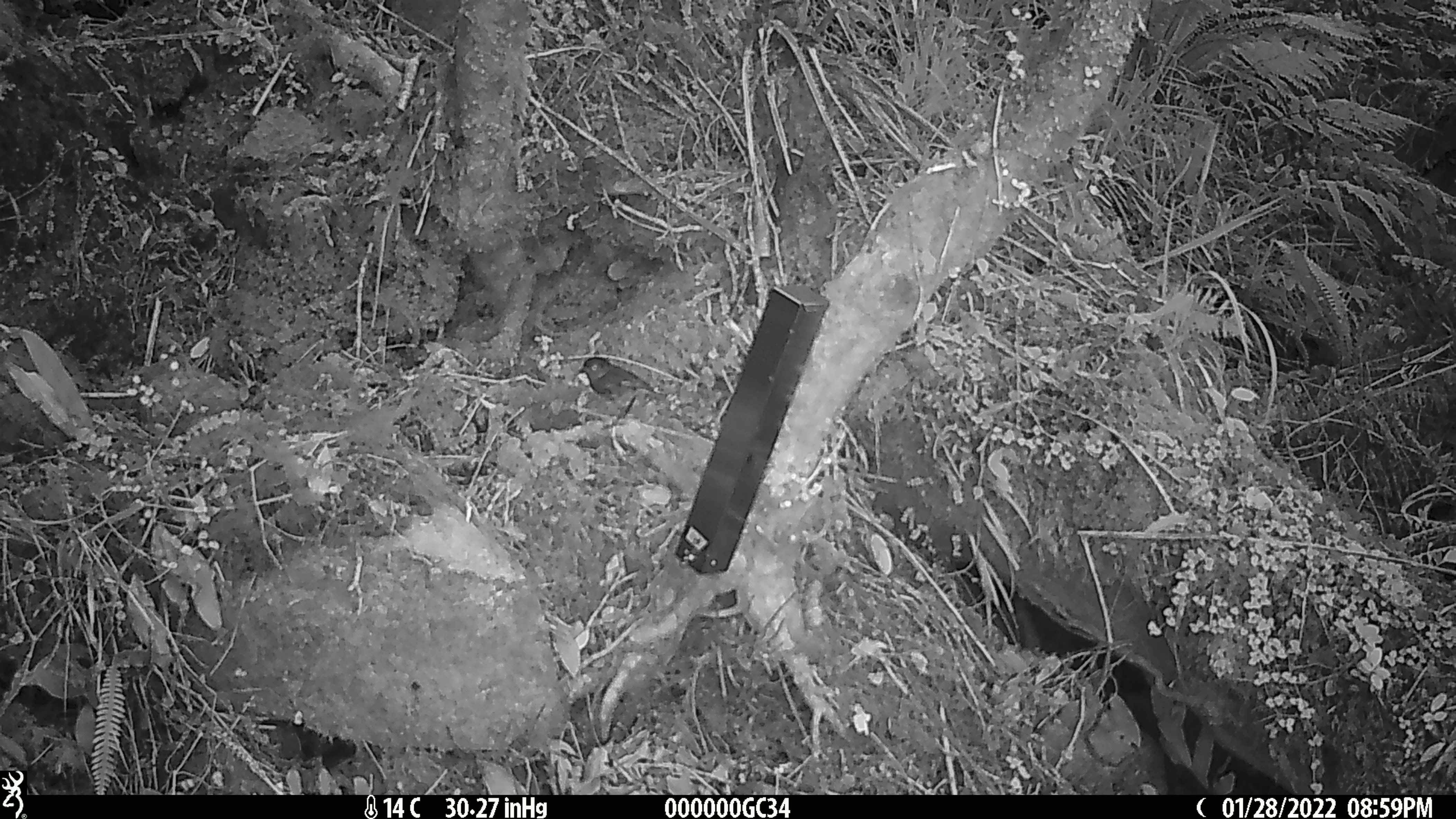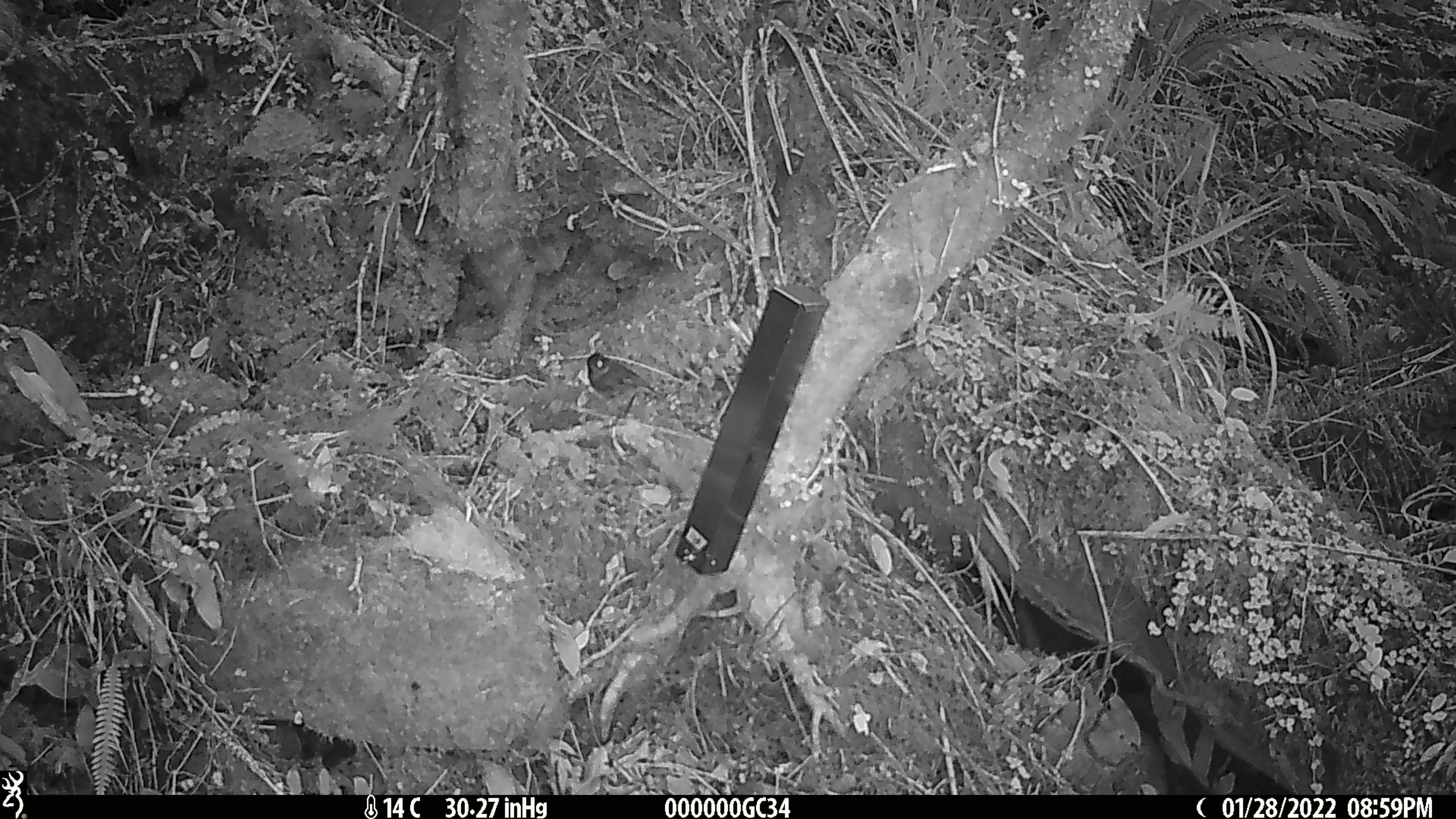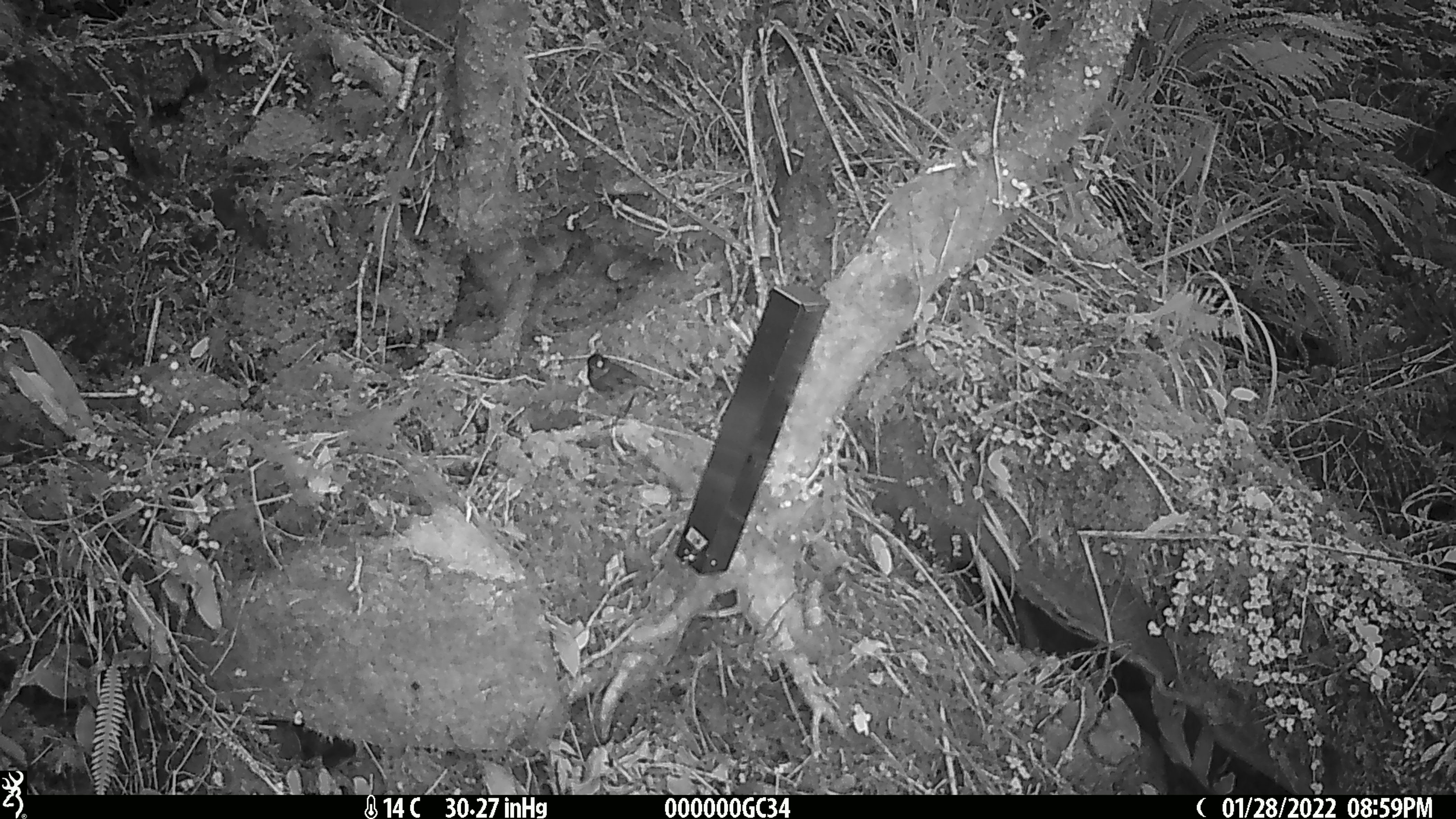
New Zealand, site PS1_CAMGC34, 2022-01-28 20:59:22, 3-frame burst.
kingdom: Animalia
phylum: Chordata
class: Aves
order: Passeriformes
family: Petroicidae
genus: Petroica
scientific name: Petroica australis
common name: new zealand robin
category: robin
Robin (new zealand robin) (Petroica australis).